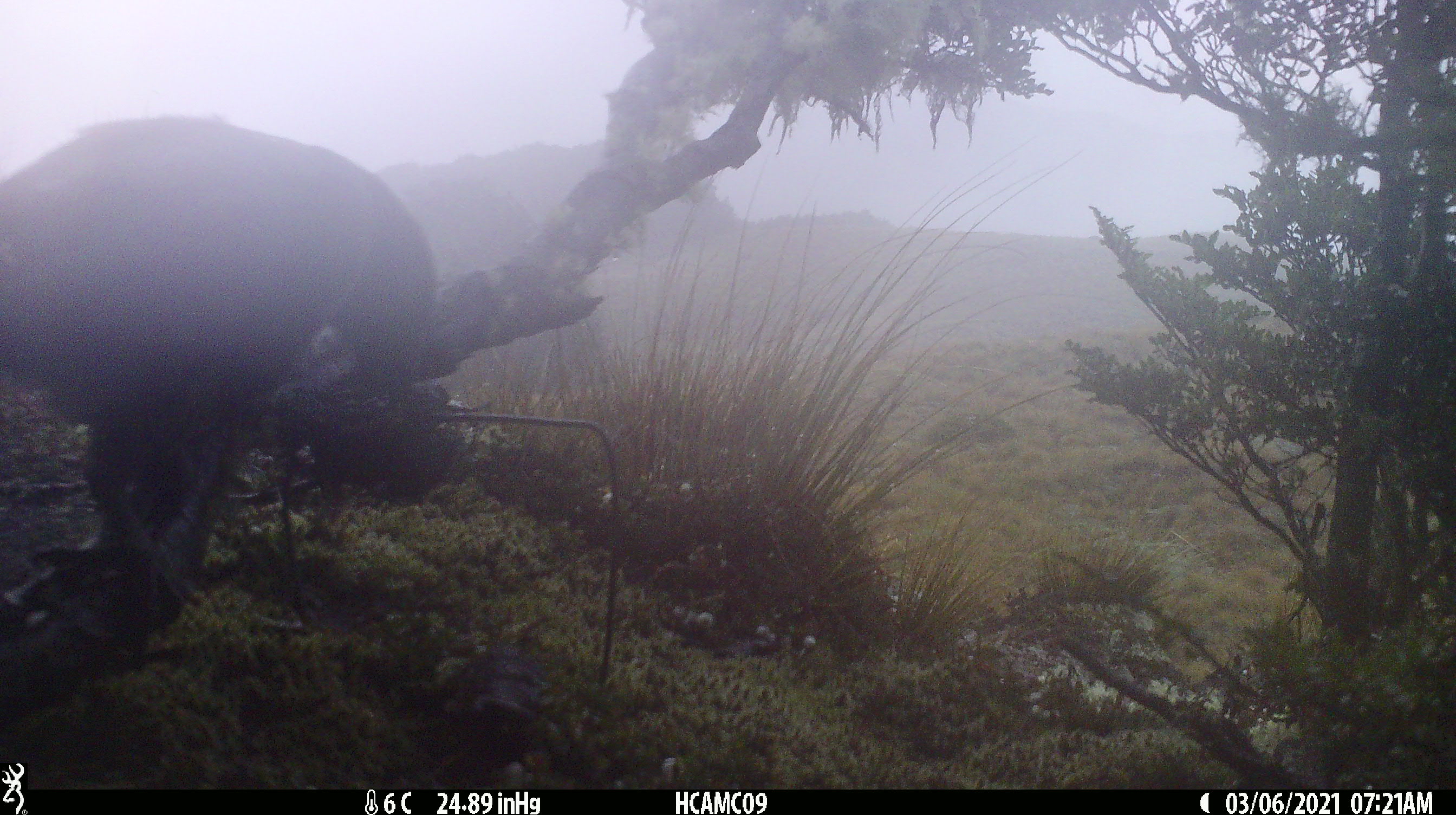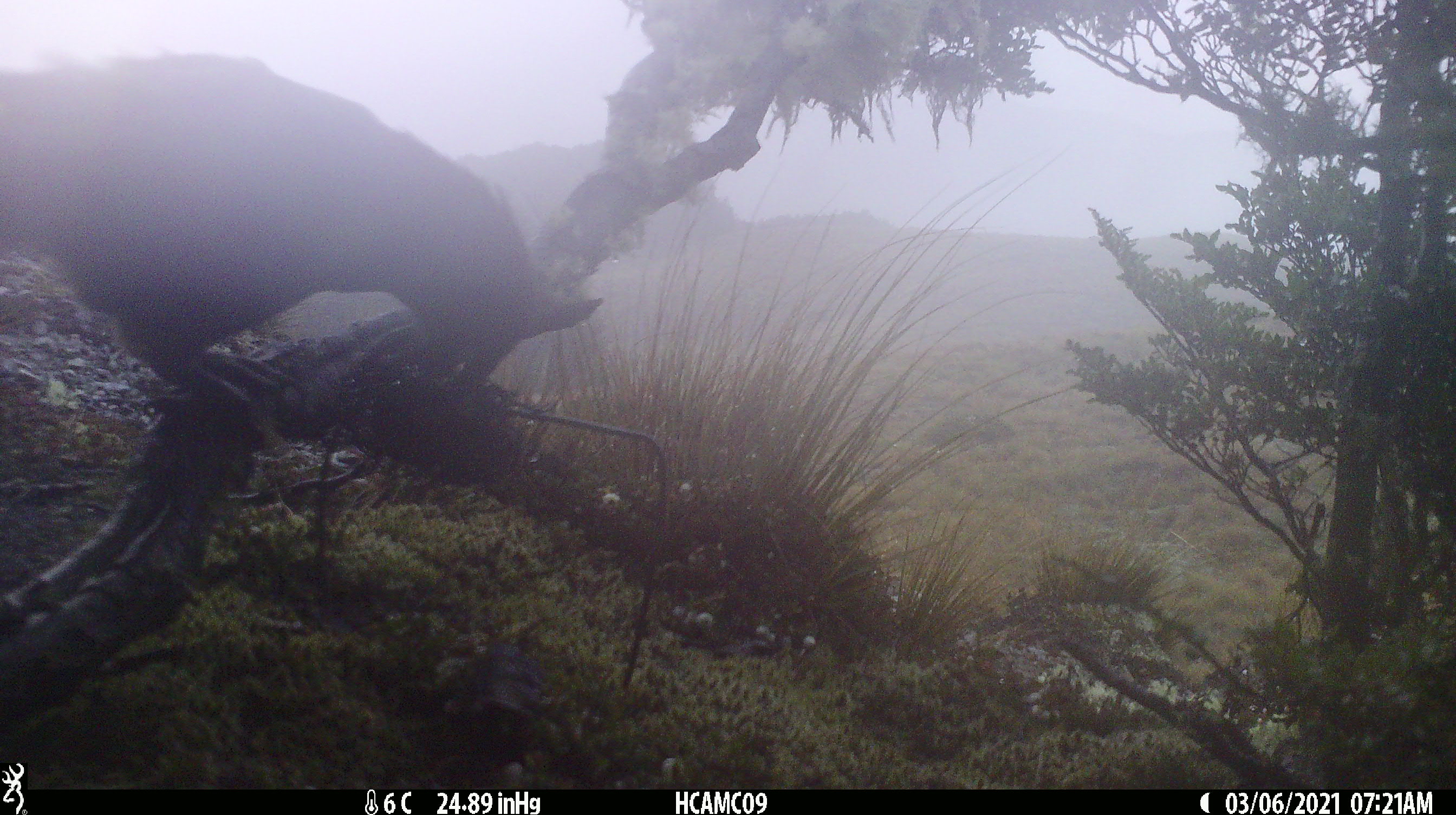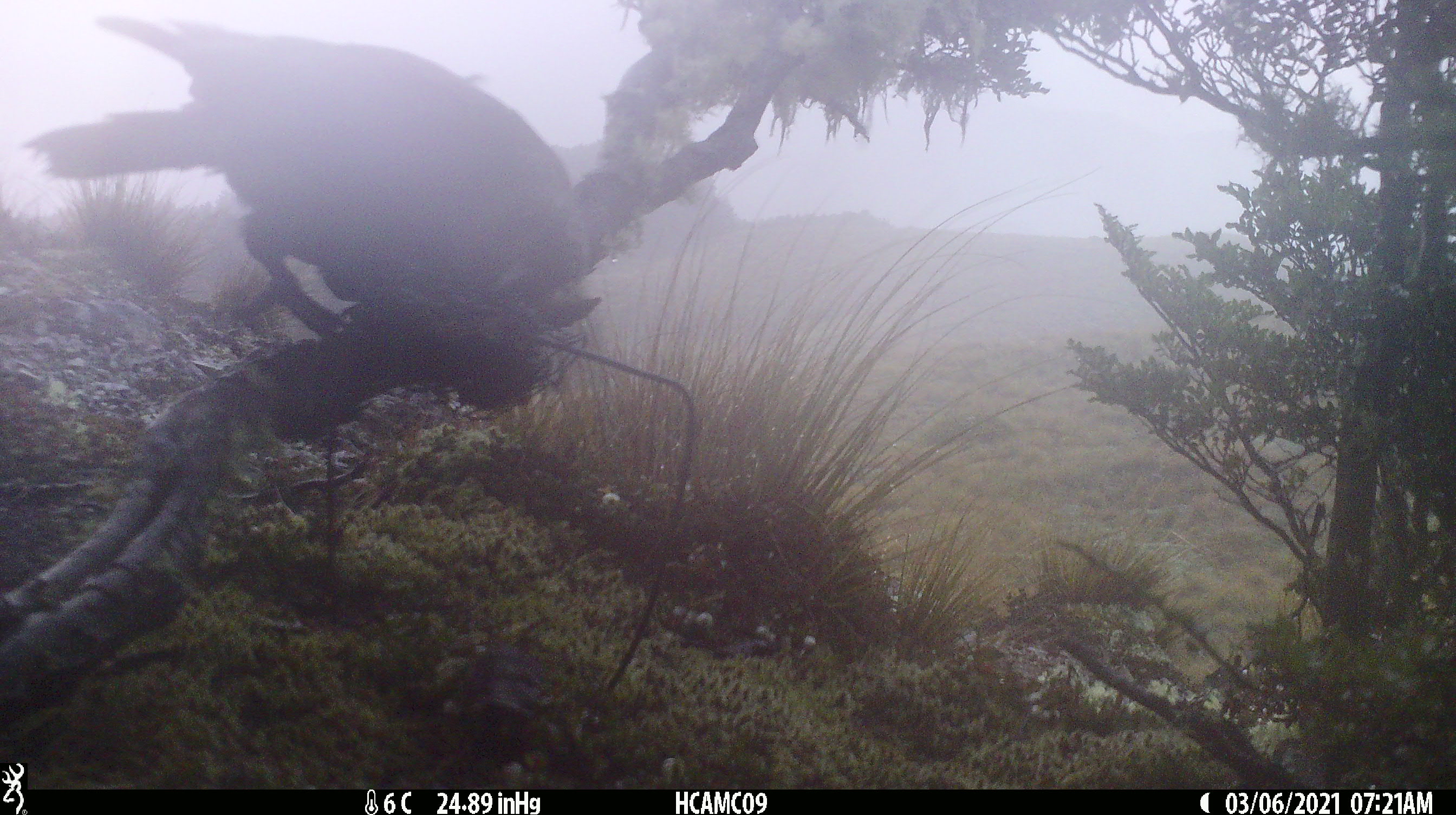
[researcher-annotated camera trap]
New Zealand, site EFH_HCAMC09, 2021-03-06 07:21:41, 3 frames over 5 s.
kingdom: Animalia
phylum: Chordata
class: Aves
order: Psittaciformes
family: Strigopidae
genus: Nestor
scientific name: Nestor notabilis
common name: kea